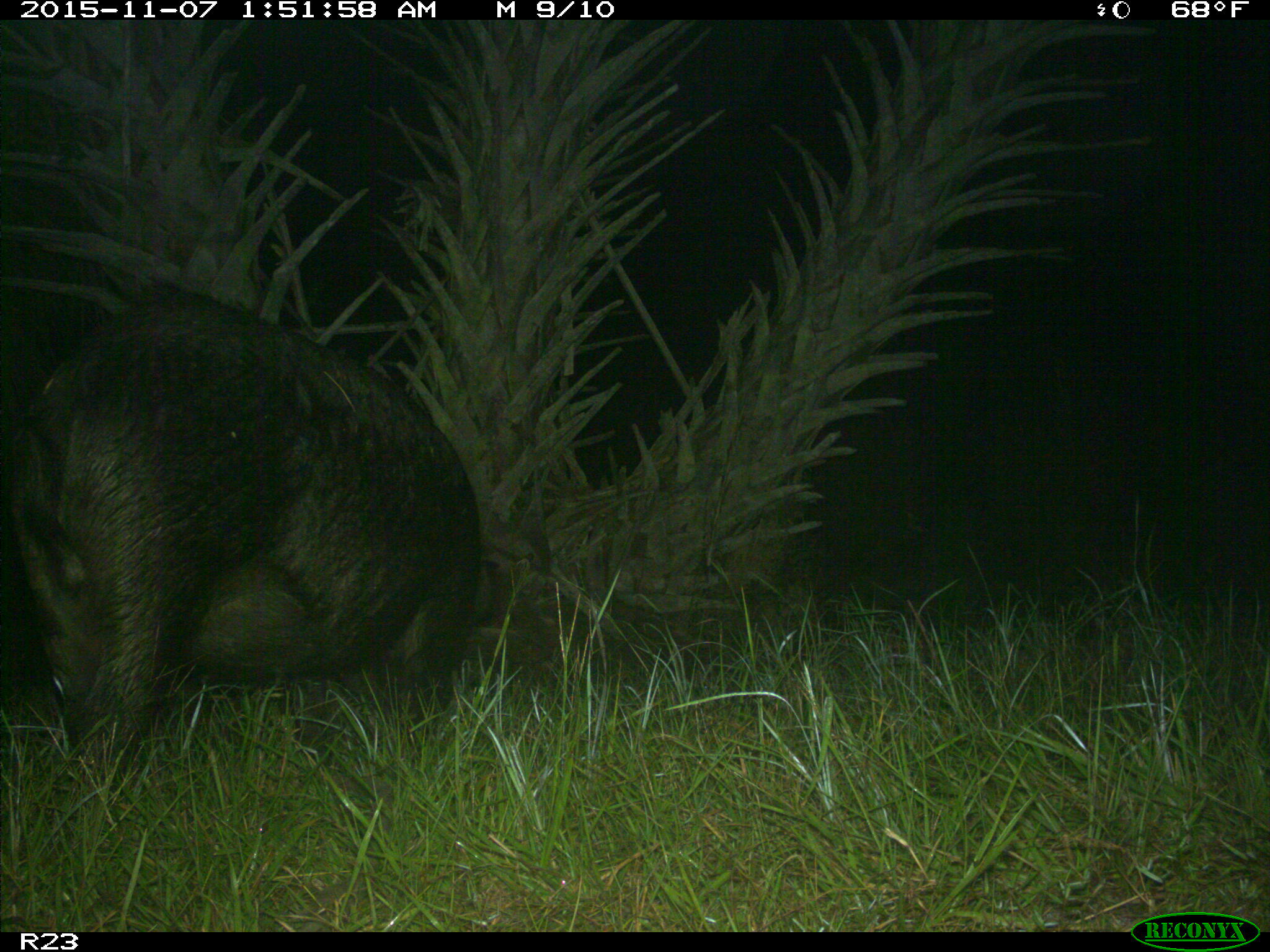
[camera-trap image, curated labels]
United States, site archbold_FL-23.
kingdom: Animalia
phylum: Chordata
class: Mammalia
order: Artiodactyla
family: Suidae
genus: Sus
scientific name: Sus scrofa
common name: wild boar